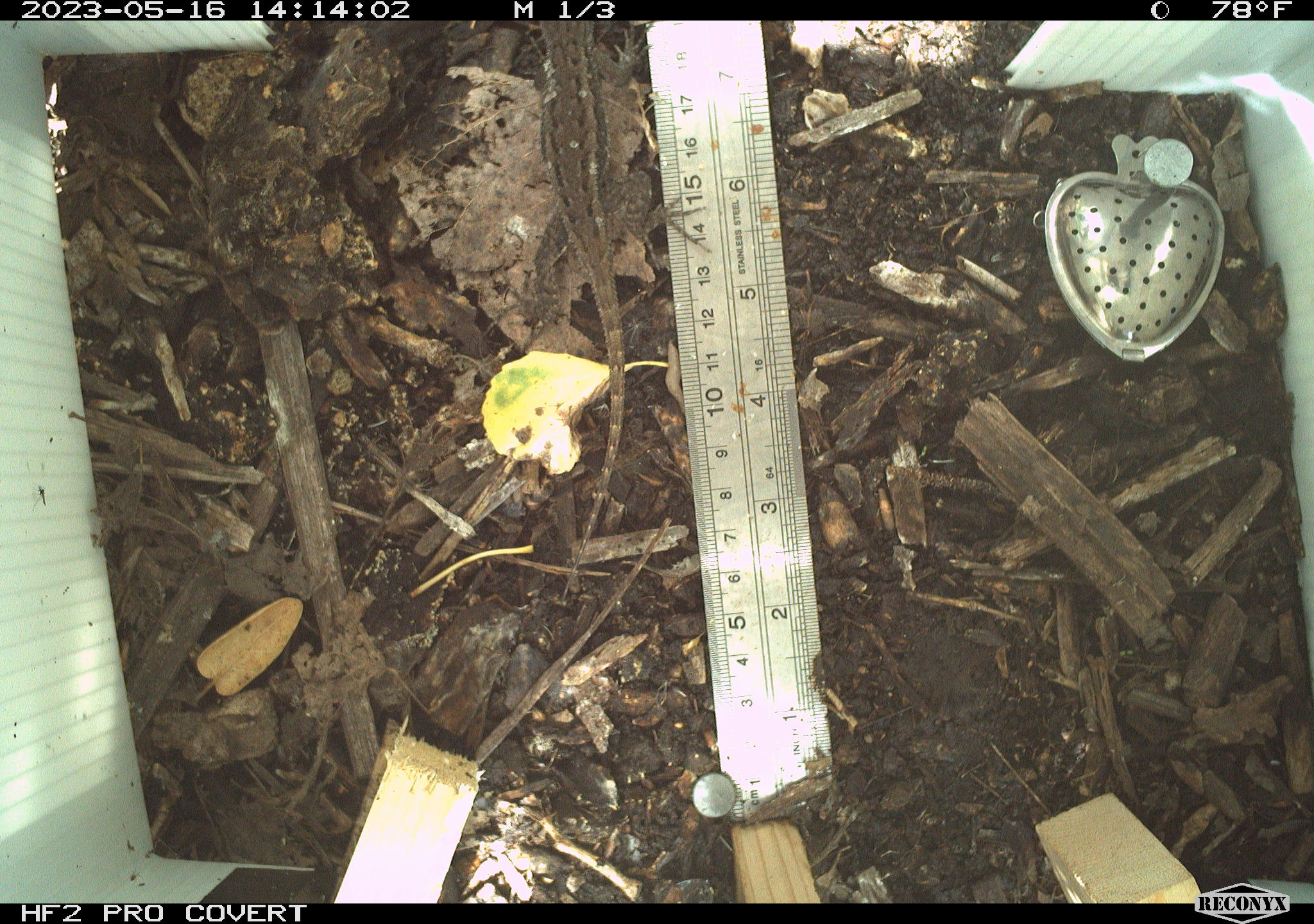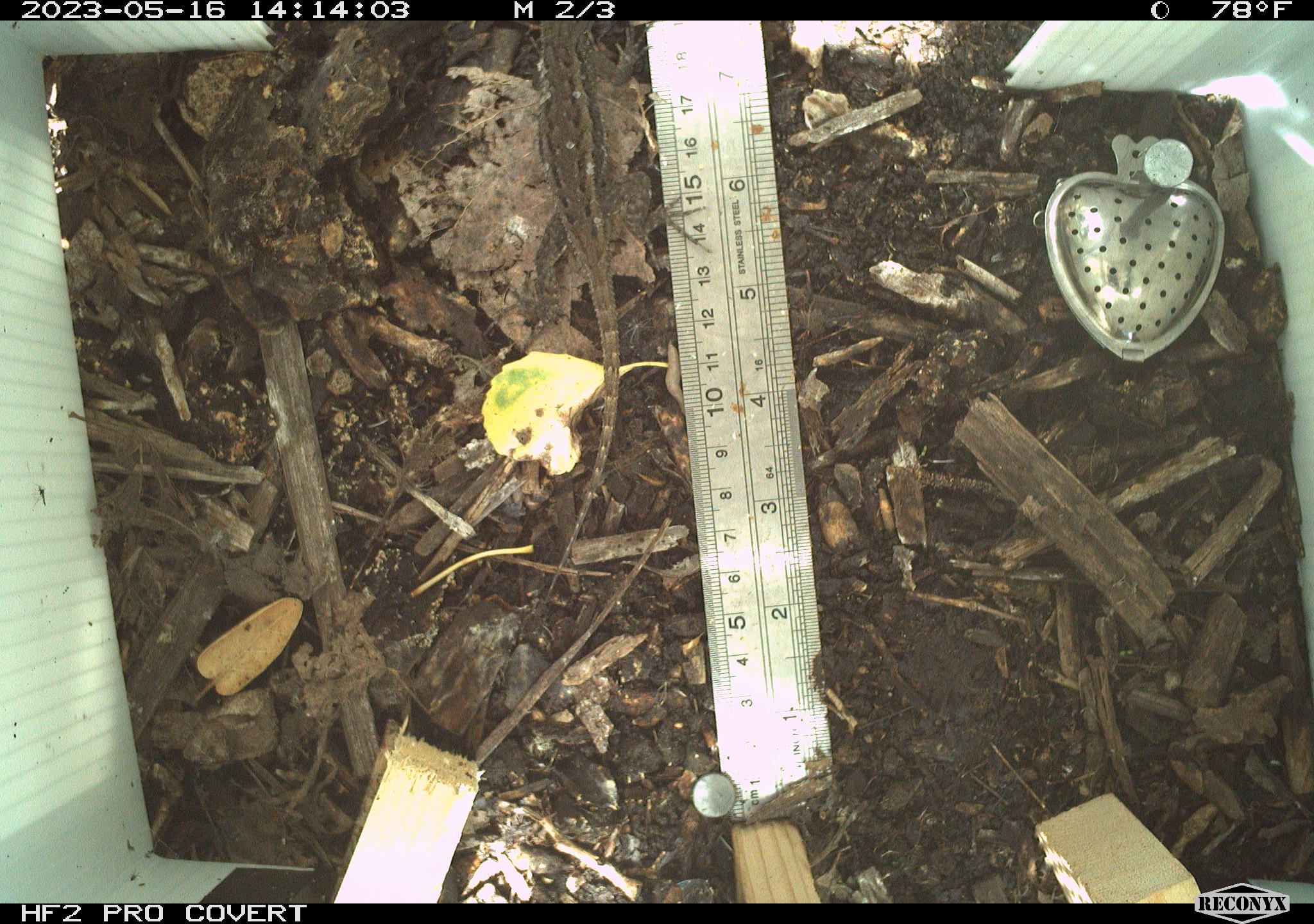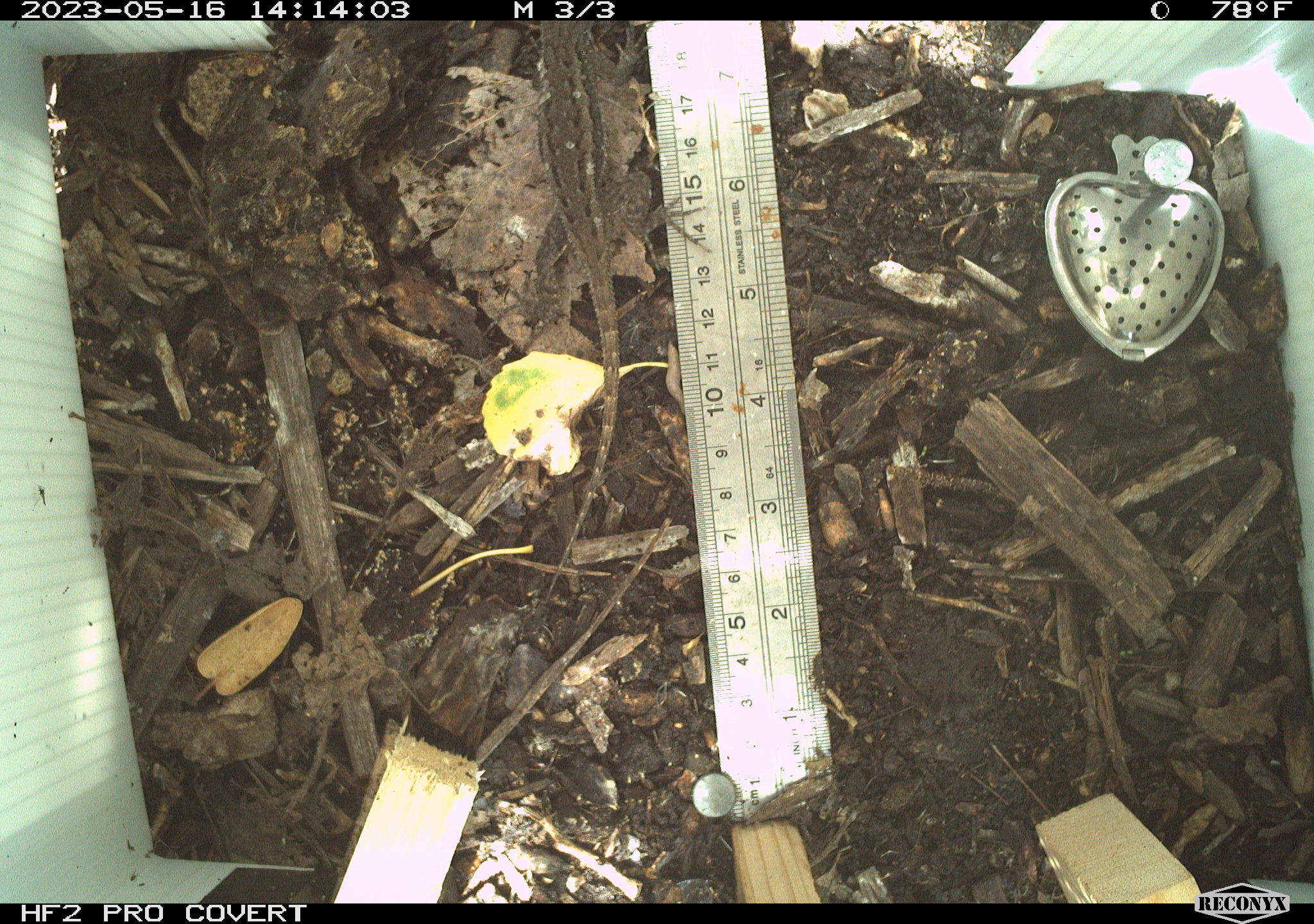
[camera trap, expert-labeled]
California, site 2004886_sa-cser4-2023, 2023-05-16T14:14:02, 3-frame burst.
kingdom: Animalia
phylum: Chordata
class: Reptilia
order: Squamata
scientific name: Squamata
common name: lizards and snakes